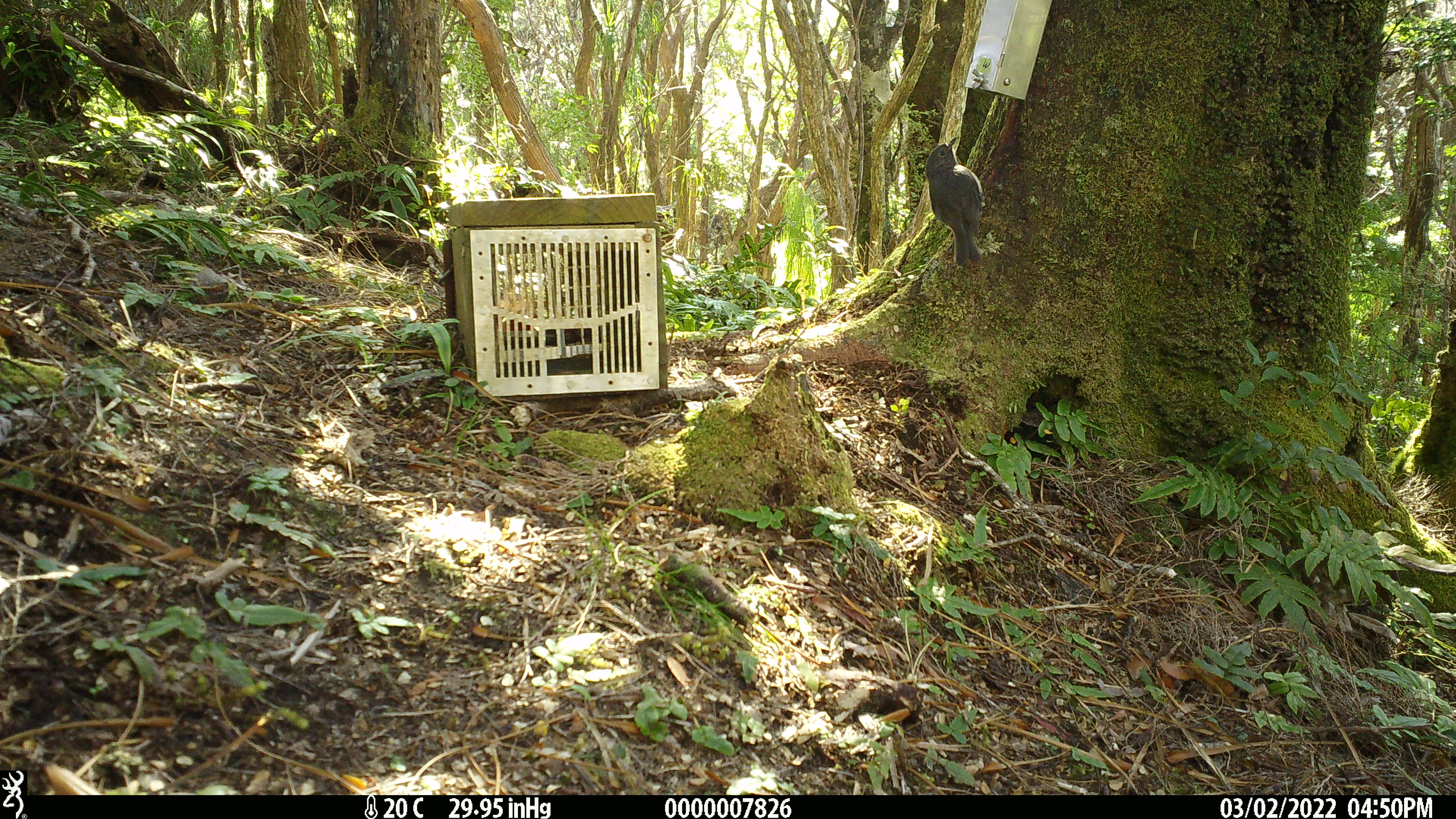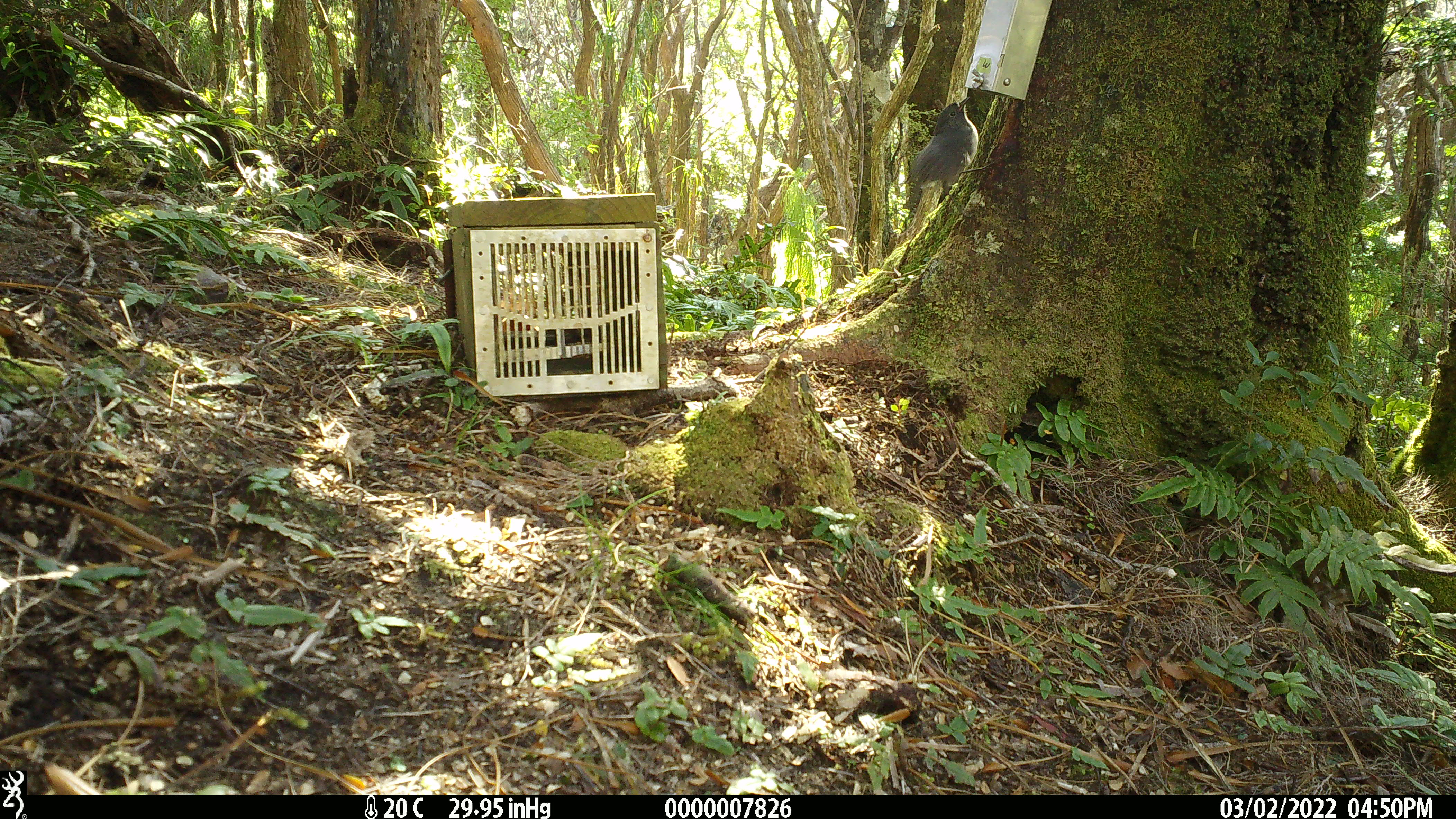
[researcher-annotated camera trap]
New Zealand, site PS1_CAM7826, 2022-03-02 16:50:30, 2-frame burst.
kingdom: Animalia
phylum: Chordata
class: Aves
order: Passeriformes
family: Petroicidae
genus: Petroica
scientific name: Petroica australis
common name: new zealand robin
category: robin